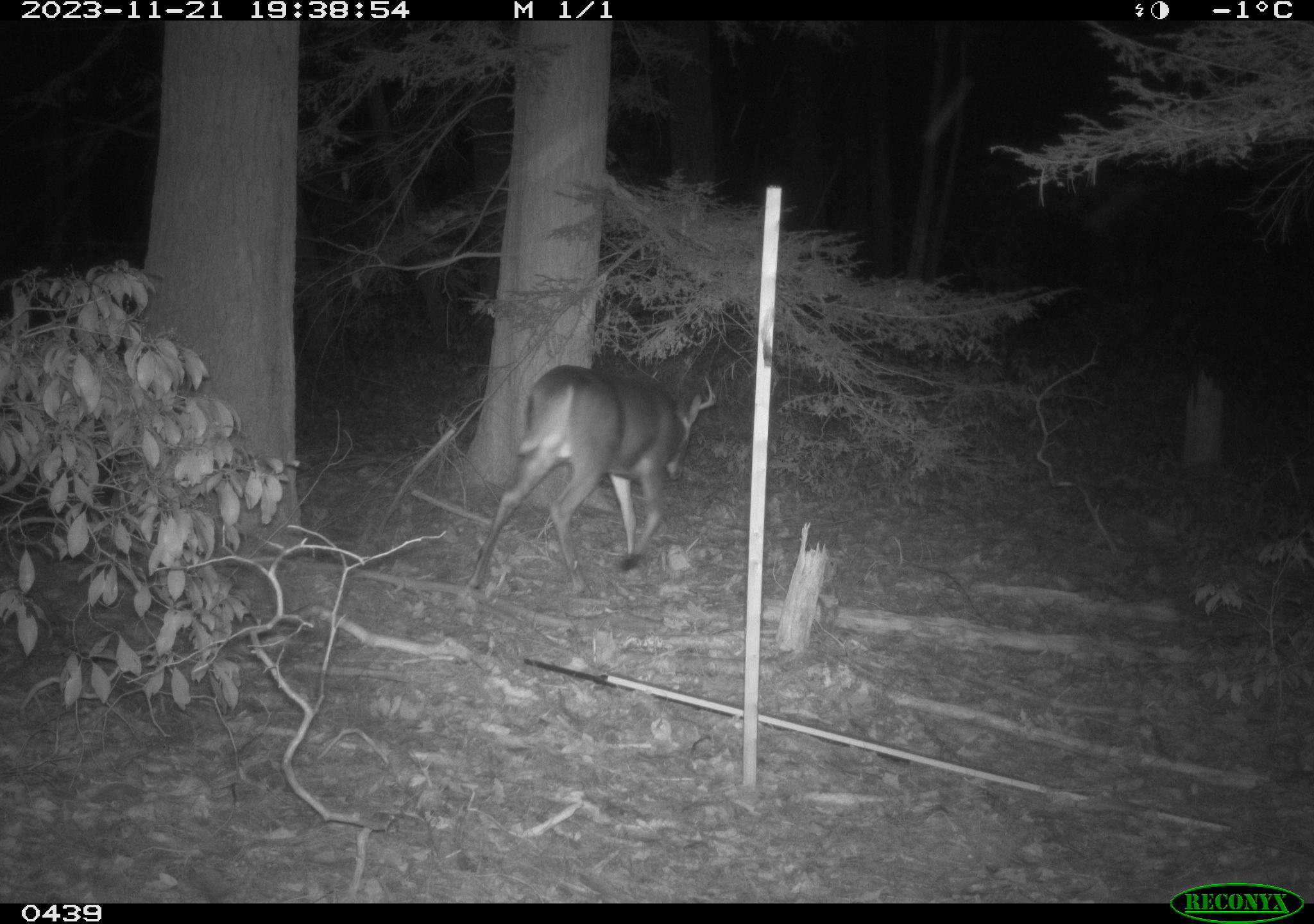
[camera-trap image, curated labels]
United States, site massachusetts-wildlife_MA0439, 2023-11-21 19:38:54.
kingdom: Animalia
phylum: Chordata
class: Mammalia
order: Artiodactyla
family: Cervidae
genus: Odocoileus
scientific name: Odocoileus virginianus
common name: white-tailed deer